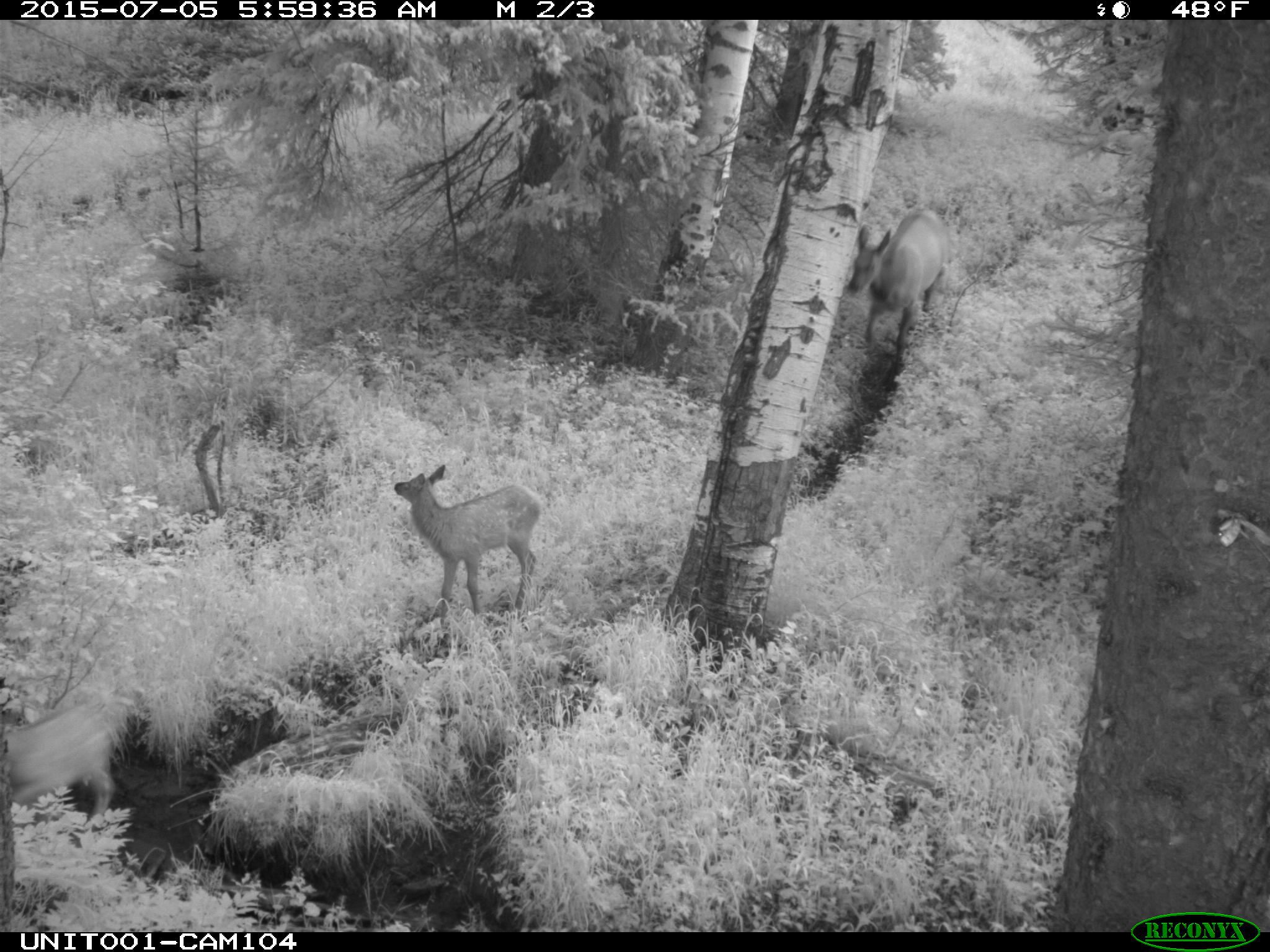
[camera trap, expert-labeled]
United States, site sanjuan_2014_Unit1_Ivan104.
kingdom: Animalia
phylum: Chordata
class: Mammalia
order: Artiodactyla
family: Cervidae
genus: Cervus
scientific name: Cervus elaphus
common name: red deer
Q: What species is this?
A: Cervus elaphus (red deer).